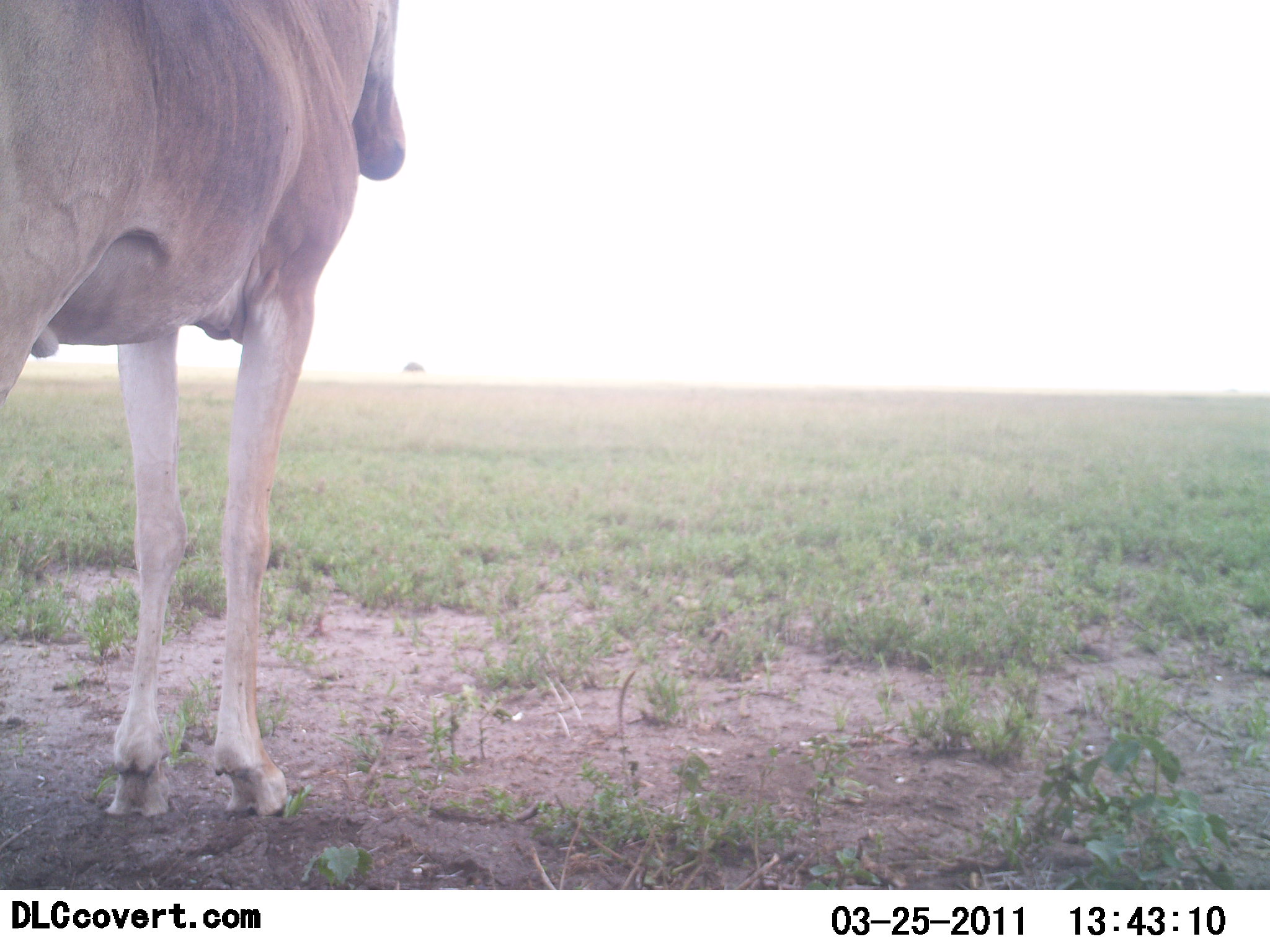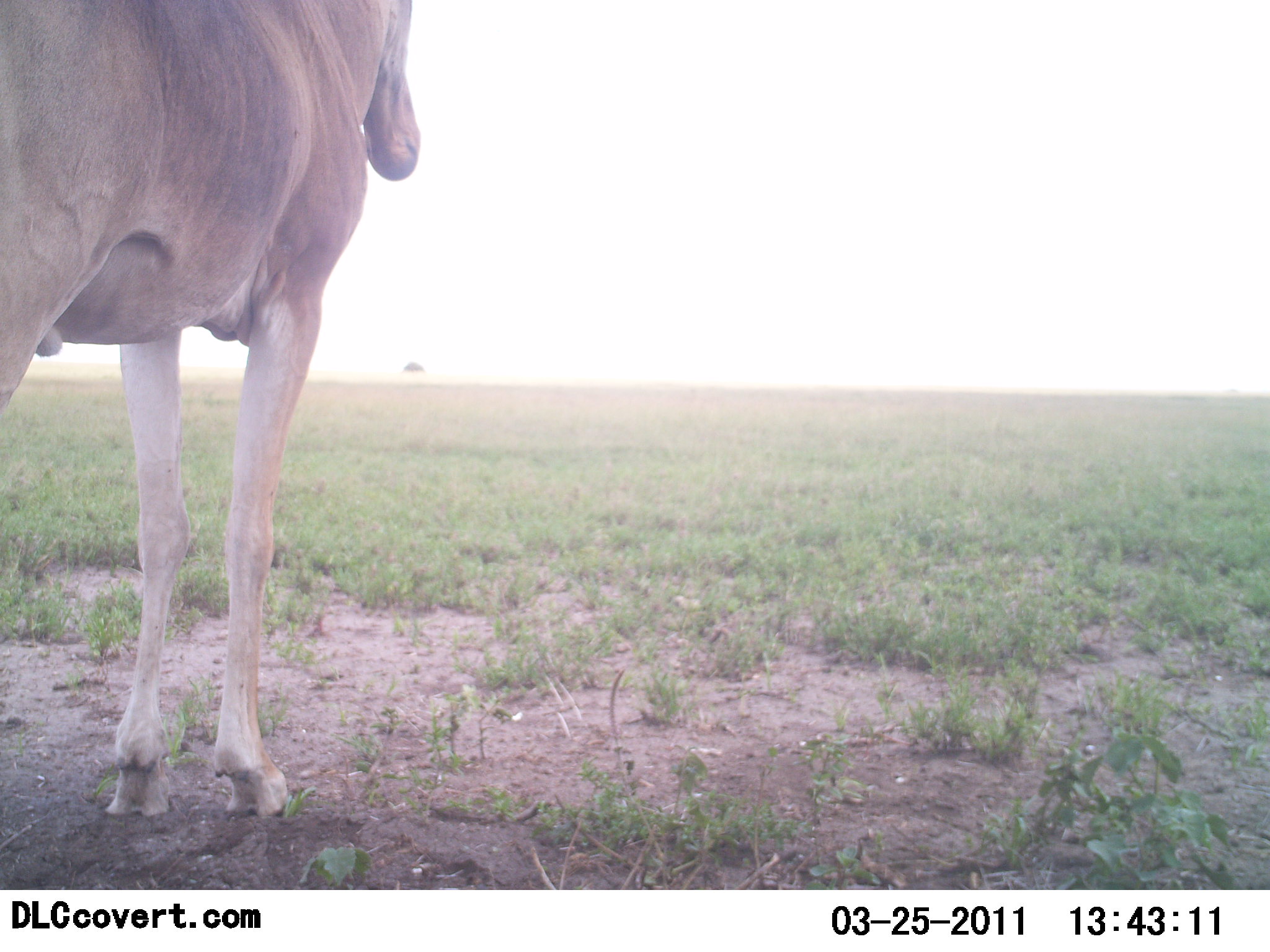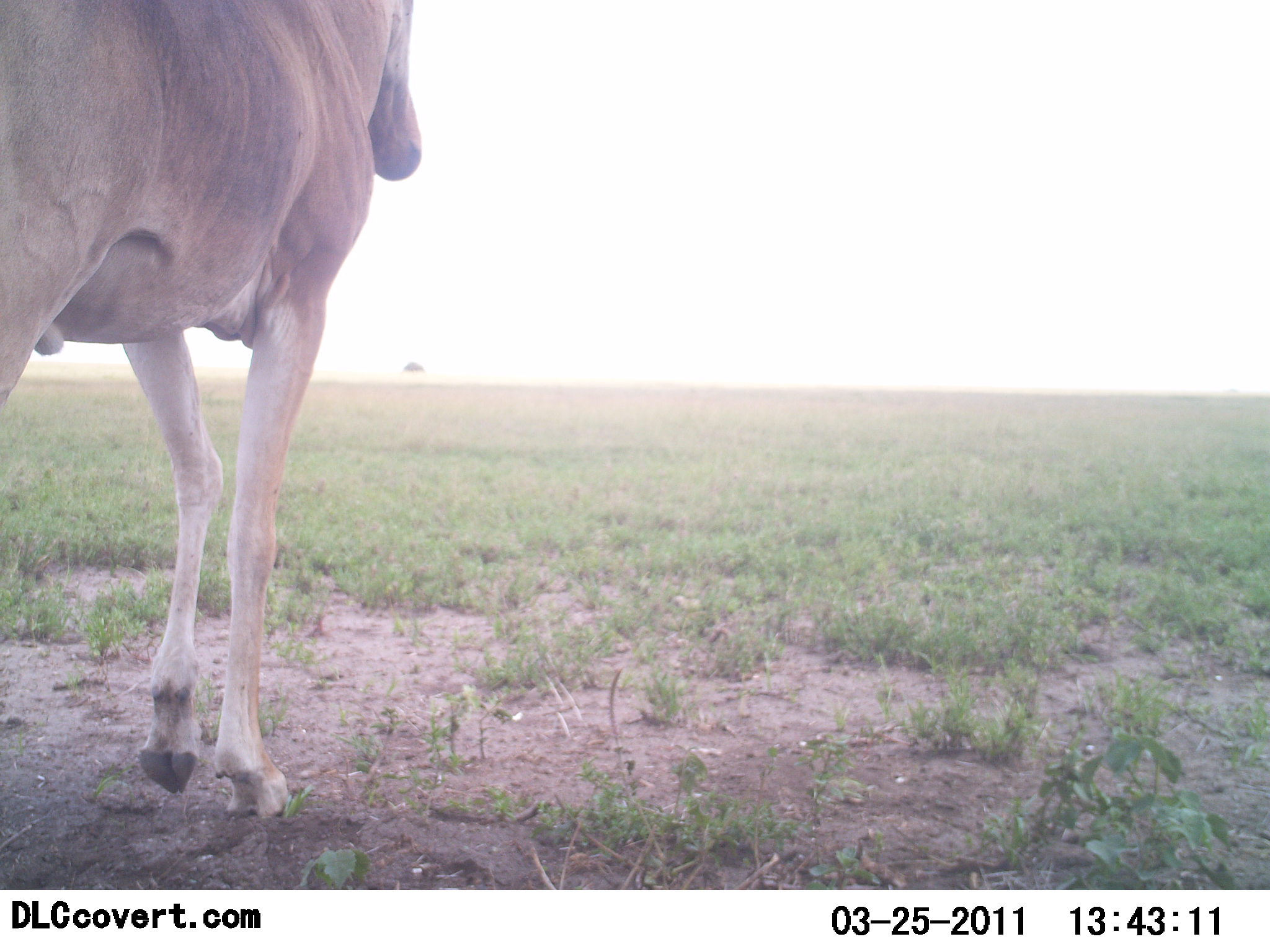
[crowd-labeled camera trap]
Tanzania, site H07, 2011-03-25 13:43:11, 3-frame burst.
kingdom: Animalia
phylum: Chordata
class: Mammalia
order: Artiodactyla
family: Bovidae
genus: Alcelaphus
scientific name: Alcelaphus buselaphus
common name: hartebeest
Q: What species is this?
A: Hartebeest (Alcelaphus buselaphus).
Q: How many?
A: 1.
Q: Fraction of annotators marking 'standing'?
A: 100%.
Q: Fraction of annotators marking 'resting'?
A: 0%.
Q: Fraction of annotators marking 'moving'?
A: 0%.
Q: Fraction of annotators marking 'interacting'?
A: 0%.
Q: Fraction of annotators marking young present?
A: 0%.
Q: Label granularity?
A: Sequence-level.